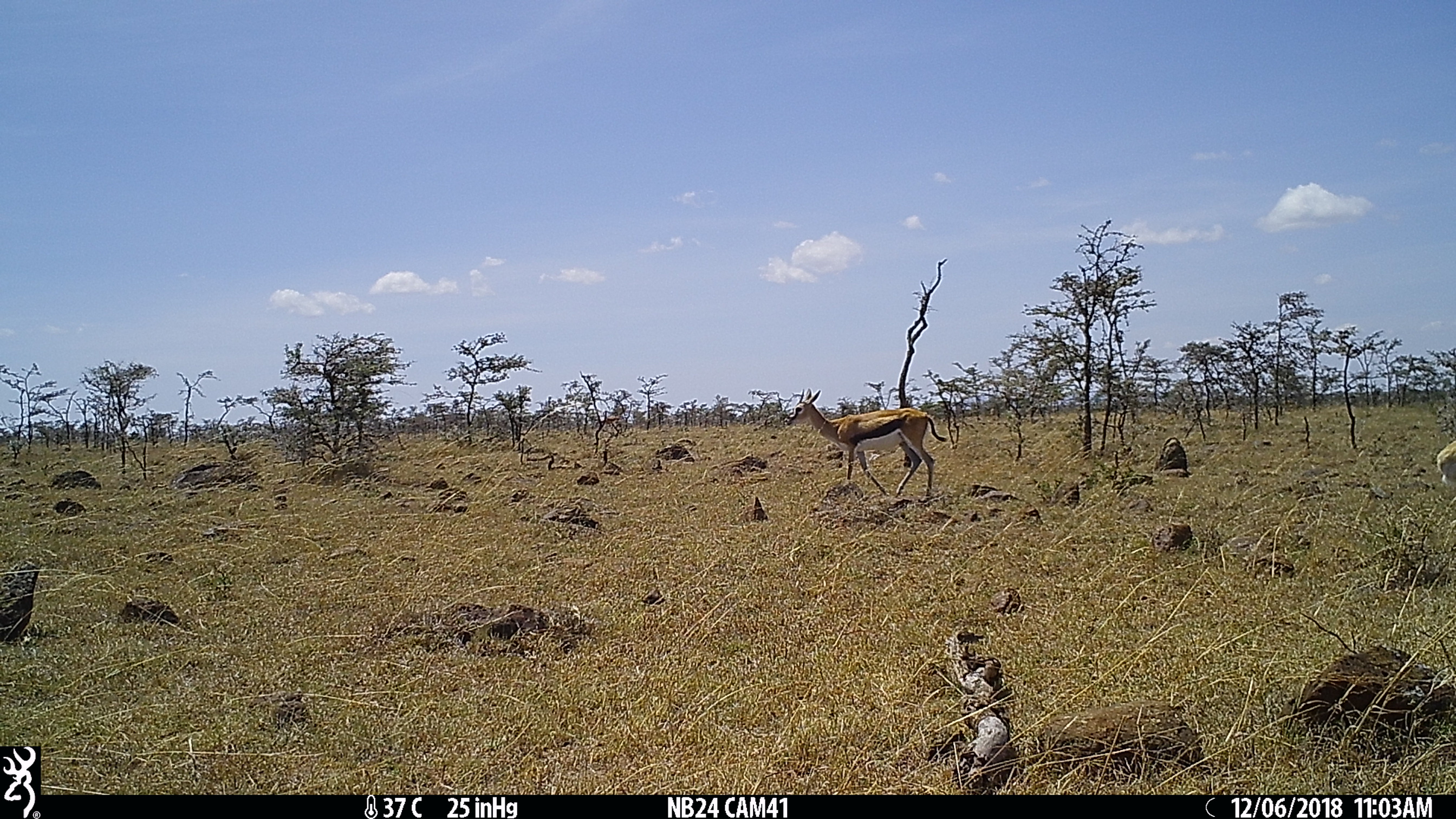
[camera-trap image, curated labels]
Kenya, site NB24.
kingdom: Animalia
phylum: Chordata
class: Mammalia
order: Artiodactyla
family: Bovidae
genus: Eudorcas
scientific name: Eudorcas thomsonii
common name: thomon's gazelle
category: gazelle thomsons